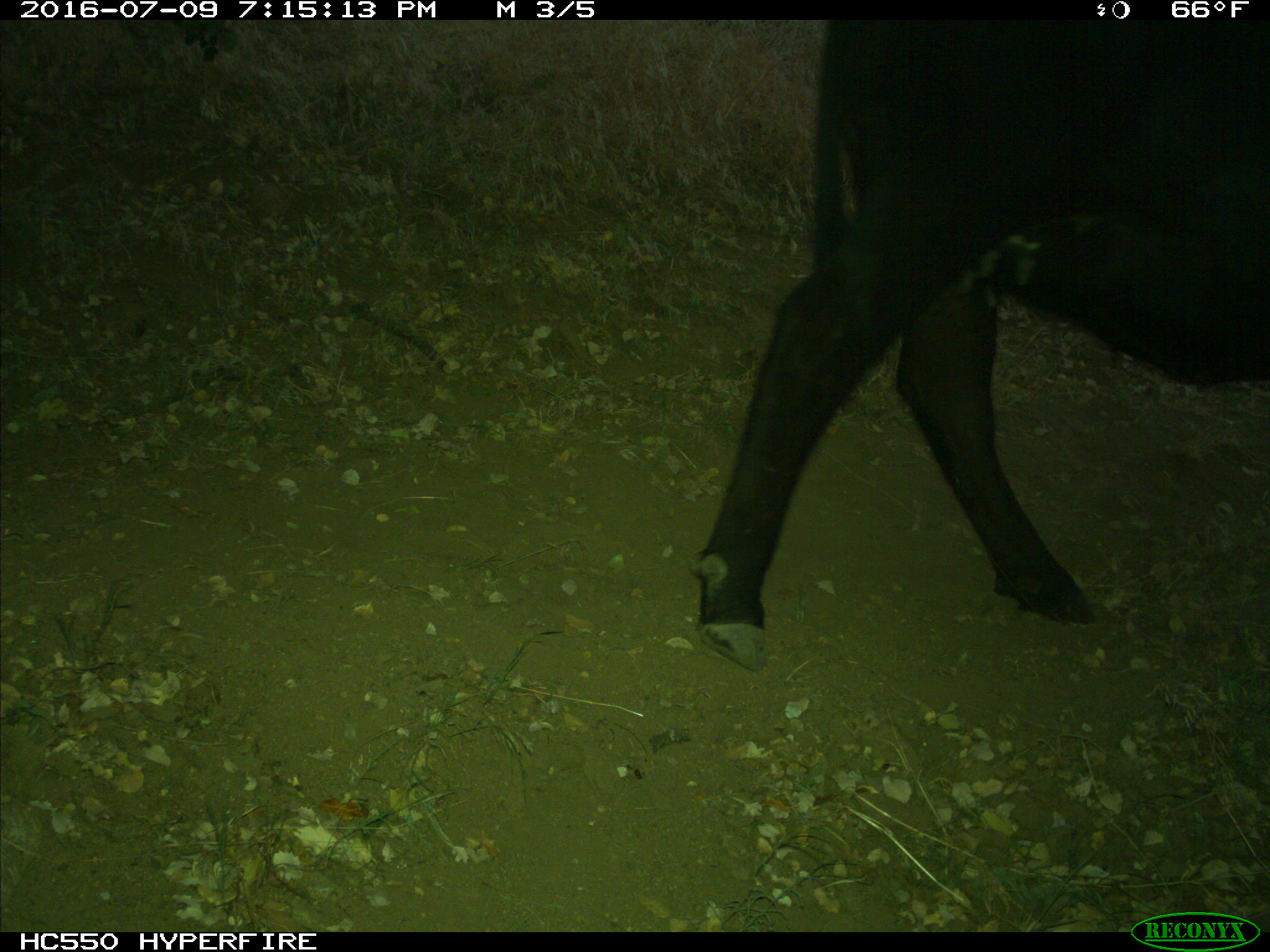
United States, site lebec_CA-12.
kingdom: Animalia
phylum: Chordata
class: Mammalia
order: Artiodactyla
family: Bovidae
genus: Bos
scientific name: Bos taurus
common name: domestic cow